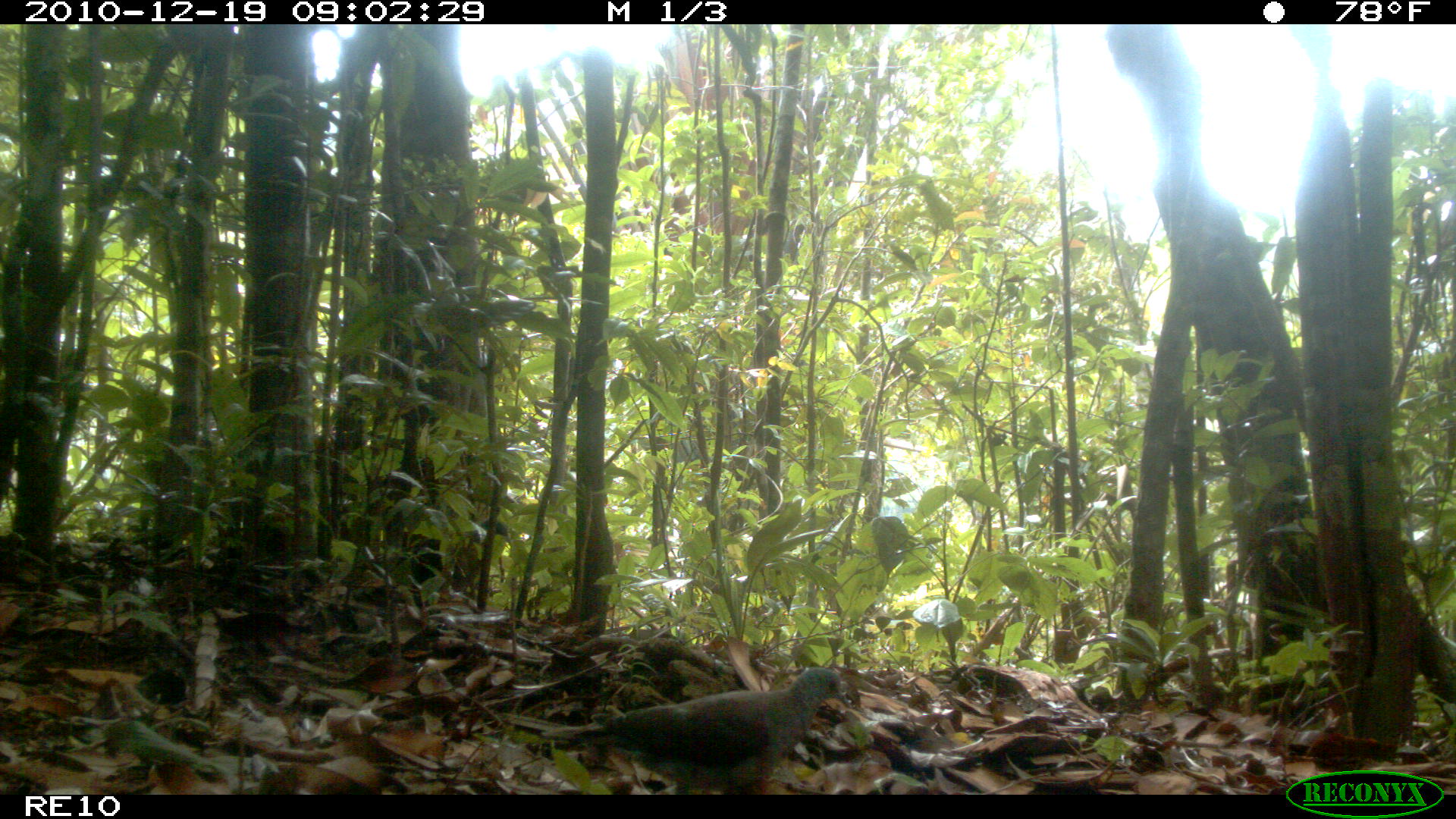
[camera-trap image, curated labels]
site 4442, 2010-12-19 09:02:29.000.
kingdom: Animalia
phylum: Chordata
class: Aves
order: Columbiformes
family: Columbidae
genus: Streptopelia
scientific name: Streptopelia picturata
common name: malagasy turtle dove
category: nesoenas picturata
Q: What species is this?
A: Nesoenas picturata (malagasy turtle dove) (Streptopelia picturata).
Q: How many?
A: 1.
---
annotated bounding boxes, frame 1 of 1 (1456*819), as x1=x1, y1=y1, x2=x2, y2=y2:
nesoenas picturata: x1=500, y1=665, x2=851, y2=795